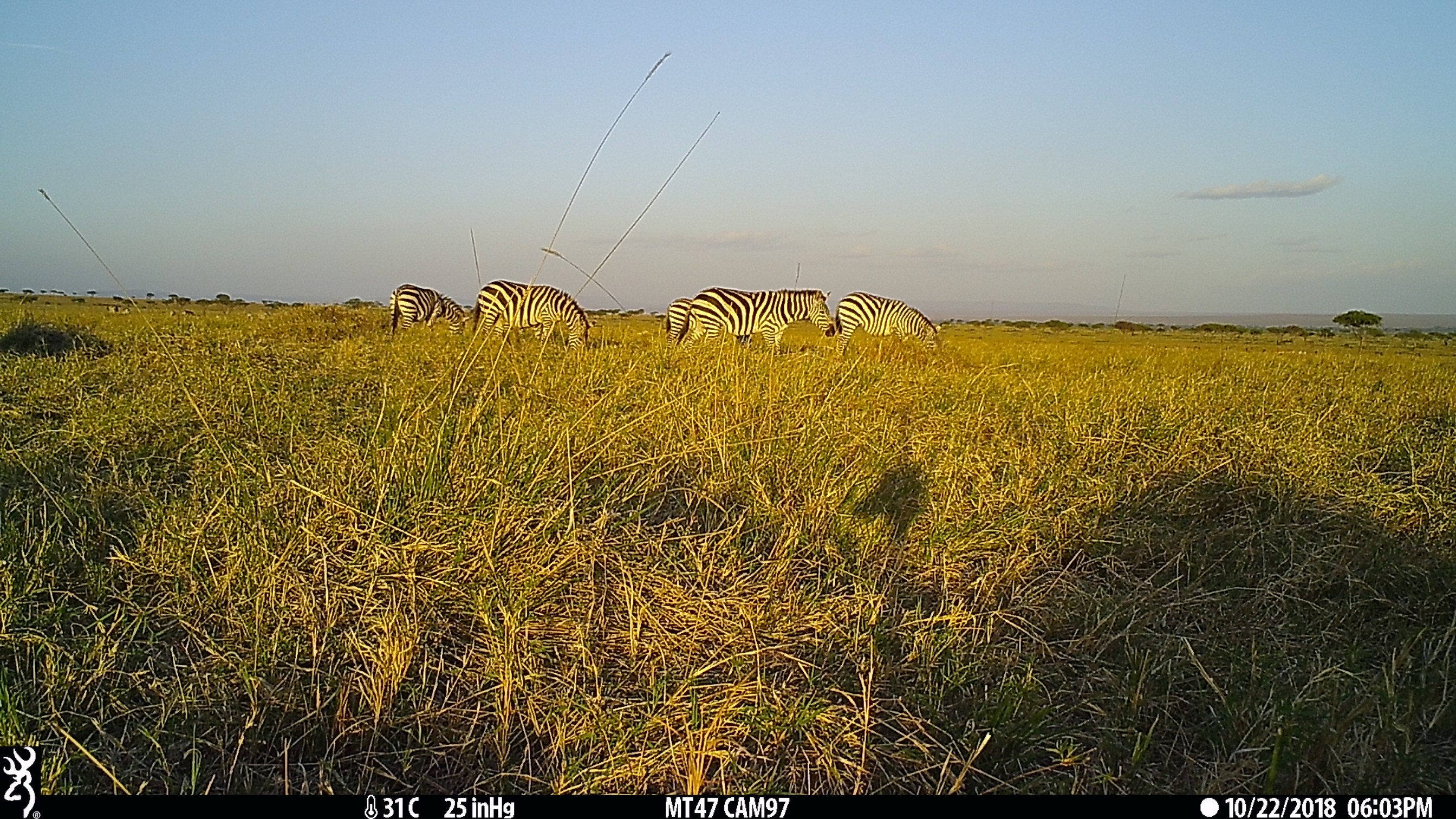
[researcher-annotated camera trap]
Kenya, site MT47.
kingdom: Animalia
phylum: Chordata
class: Mammalia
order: Perissodactyla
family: Equidae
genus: Equus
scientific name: Equus quagga burchellii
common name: burchell's zebra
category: zebra